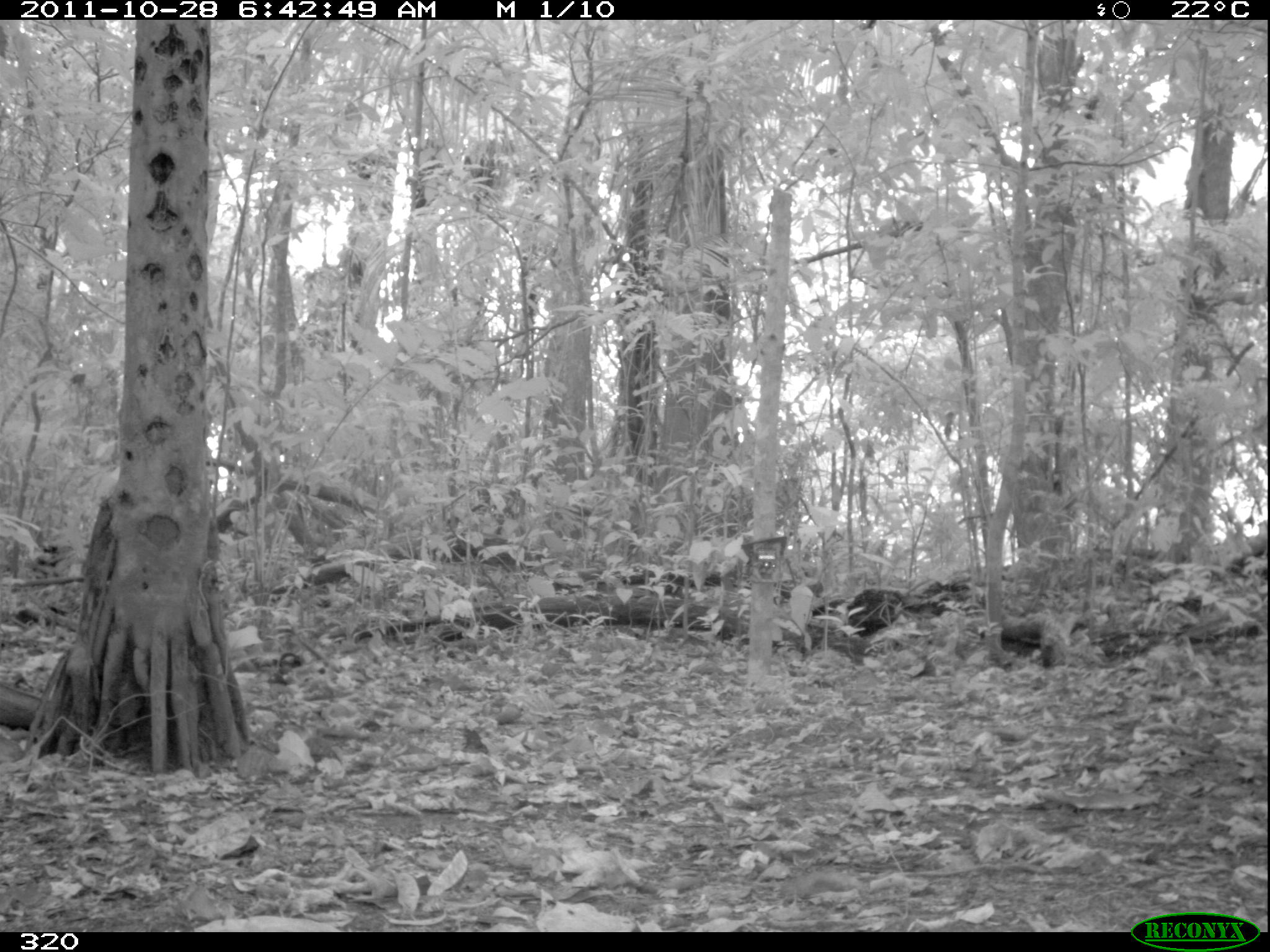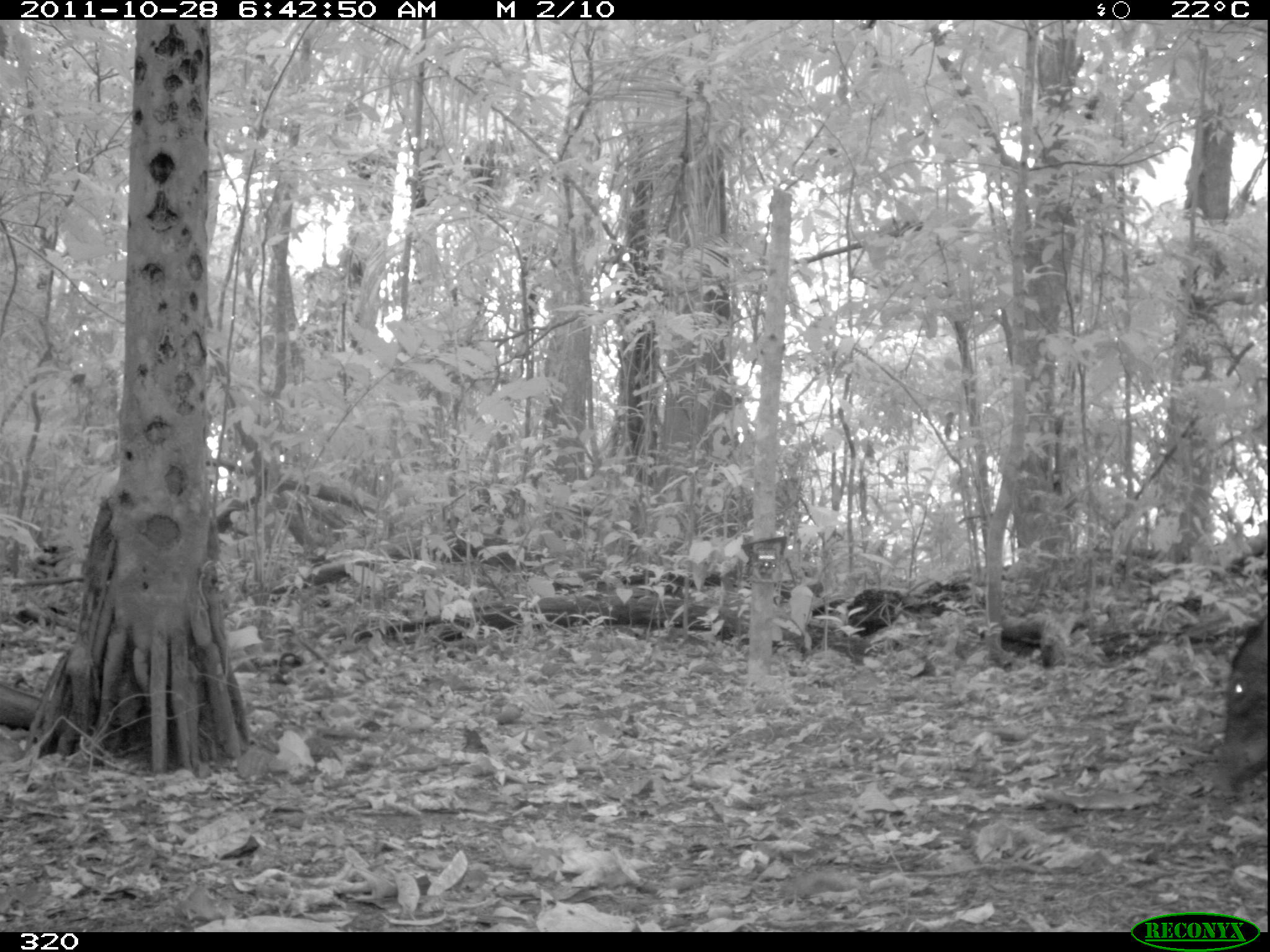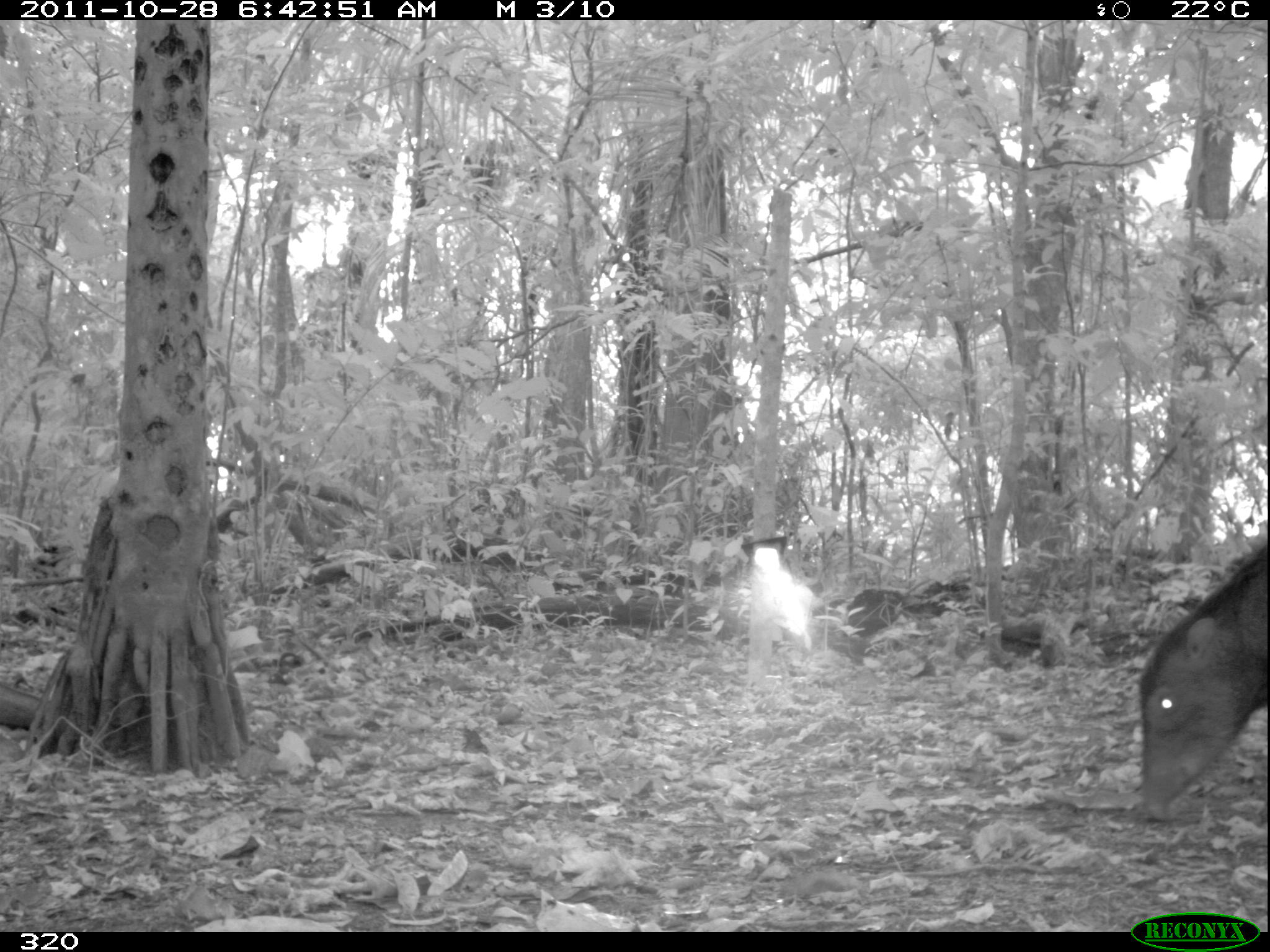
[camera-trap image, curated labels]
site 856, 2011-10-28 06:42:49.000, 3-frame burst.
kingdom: Animalia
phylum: Chordata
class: Mammalia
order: Artiodactyla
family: Tayassuidae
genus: Tayassu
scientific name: Tayassu pecari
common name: white-lipped peccary